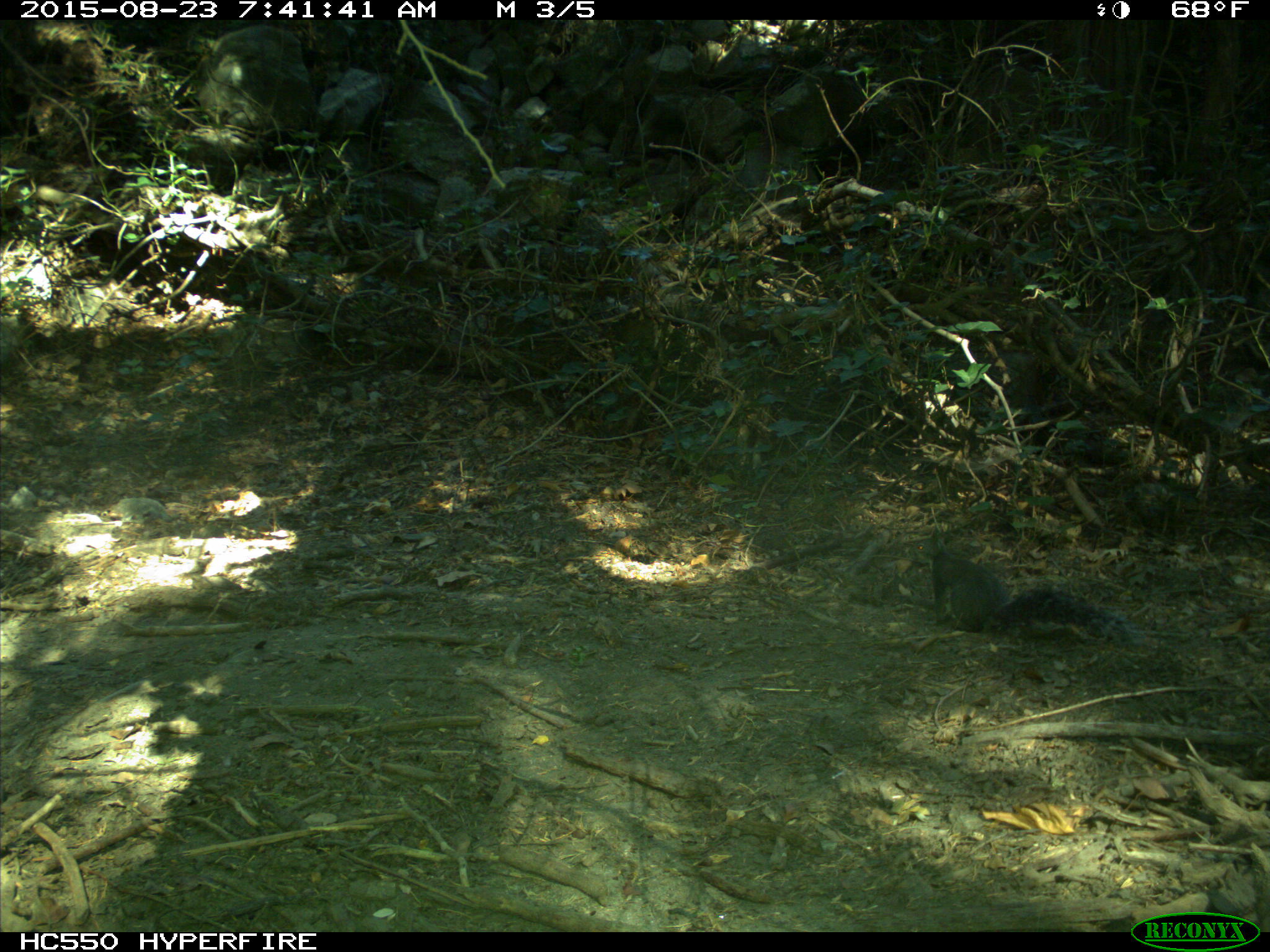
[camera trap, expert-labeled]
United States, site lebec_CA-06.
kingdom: Animalia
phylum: Chordata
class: Mammalia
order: Rodentia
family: Sciuridae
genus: Sciurus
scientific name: Sciurus carolinensis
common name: eastern gray squirrel